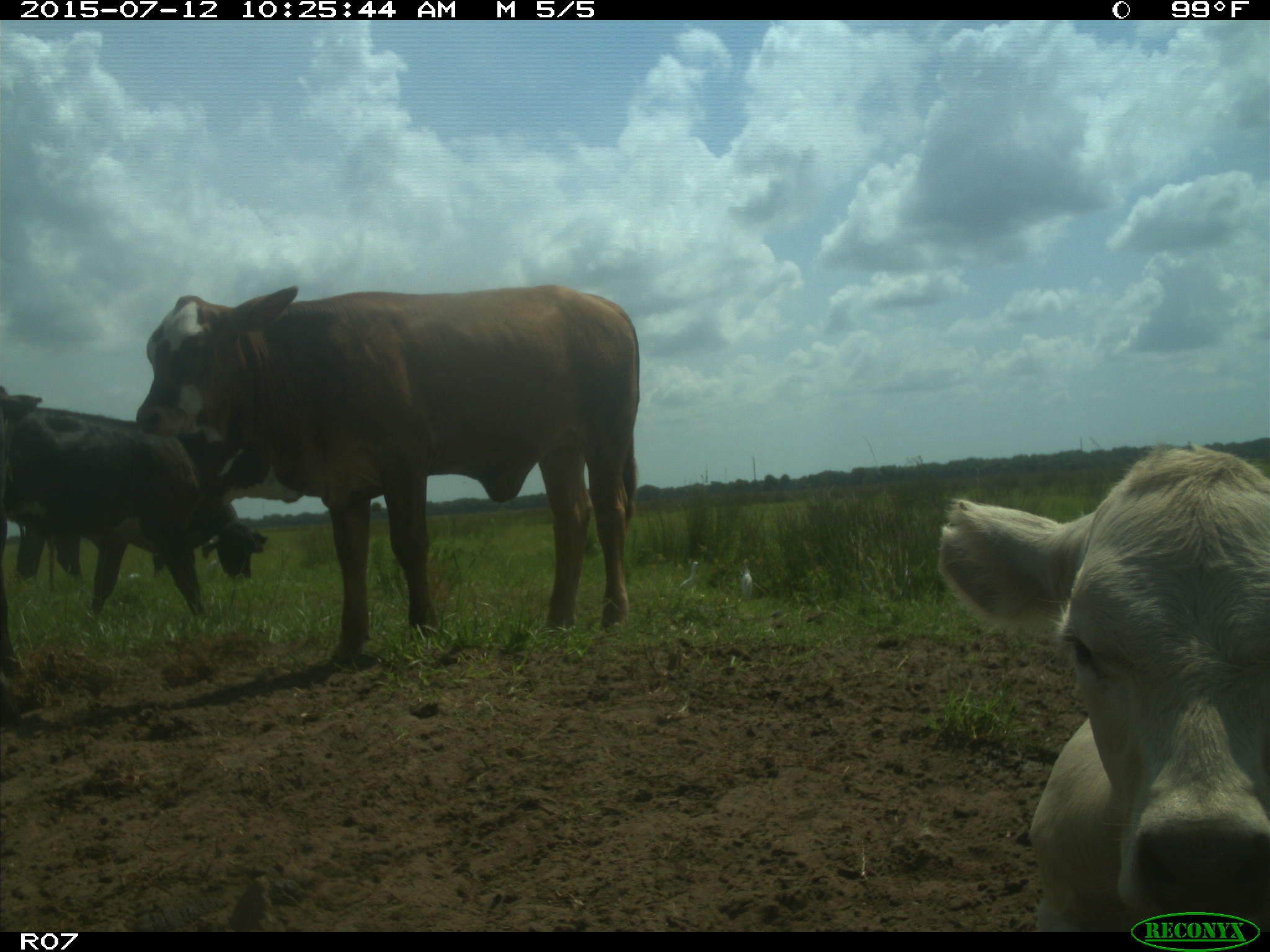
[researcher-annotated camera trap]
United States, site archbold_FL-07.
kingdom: Animalia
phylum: Chordata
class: Mammalia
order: Artiodactyla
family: Bovidae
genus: Bos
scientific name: Bos taurus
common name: domestic cow